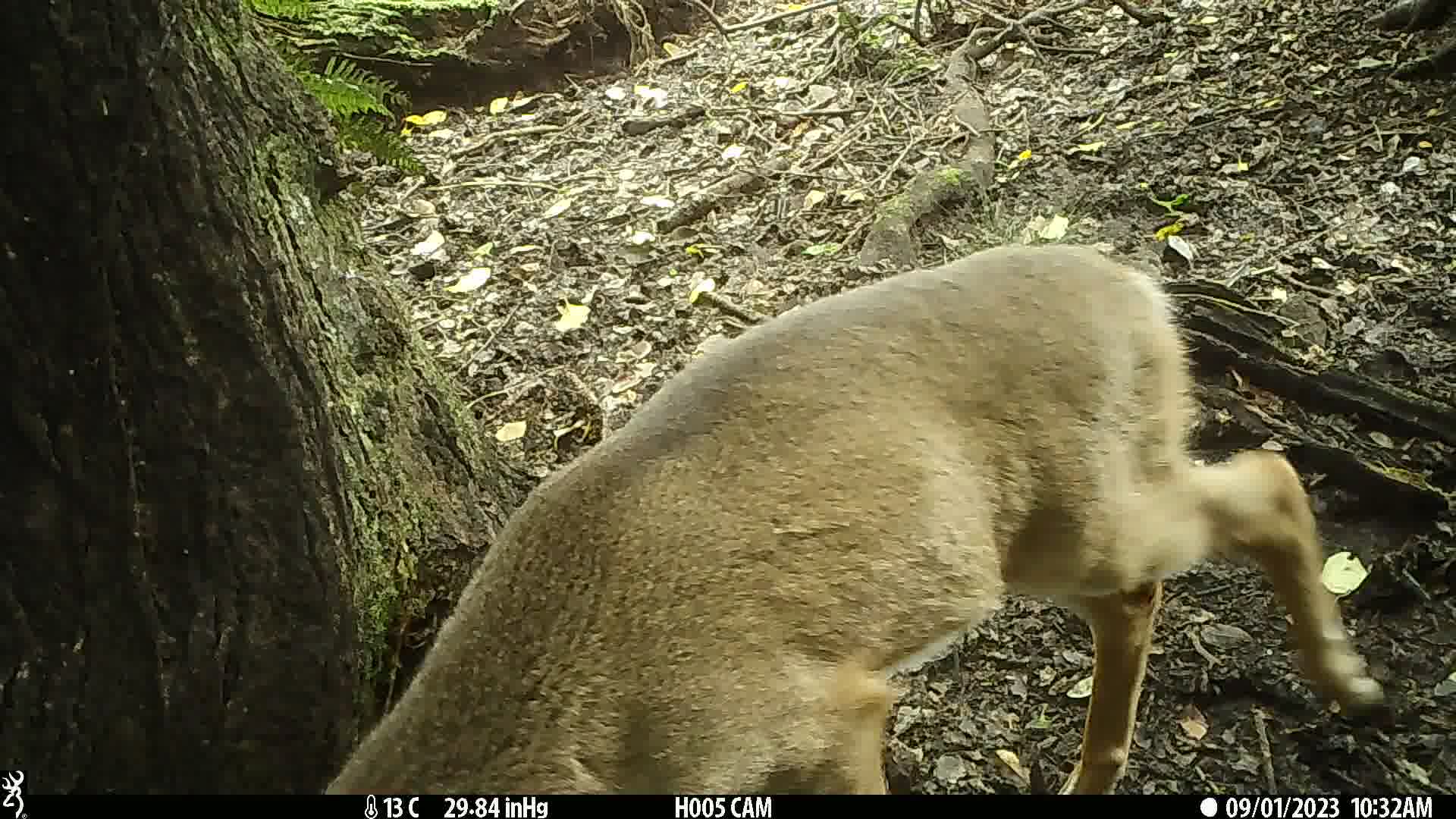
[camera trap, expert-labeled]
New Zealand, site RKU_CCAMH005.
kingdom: Animalia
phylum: Chordata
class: Mammalia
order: Artiodactyla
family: Cervidae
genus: Odocoileus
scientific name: Odocoileus virginianus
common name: white-tailed deer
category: white tailed deer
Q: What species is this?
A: White tailed deer (white-tailed deer) (Odocoileus virginianus).